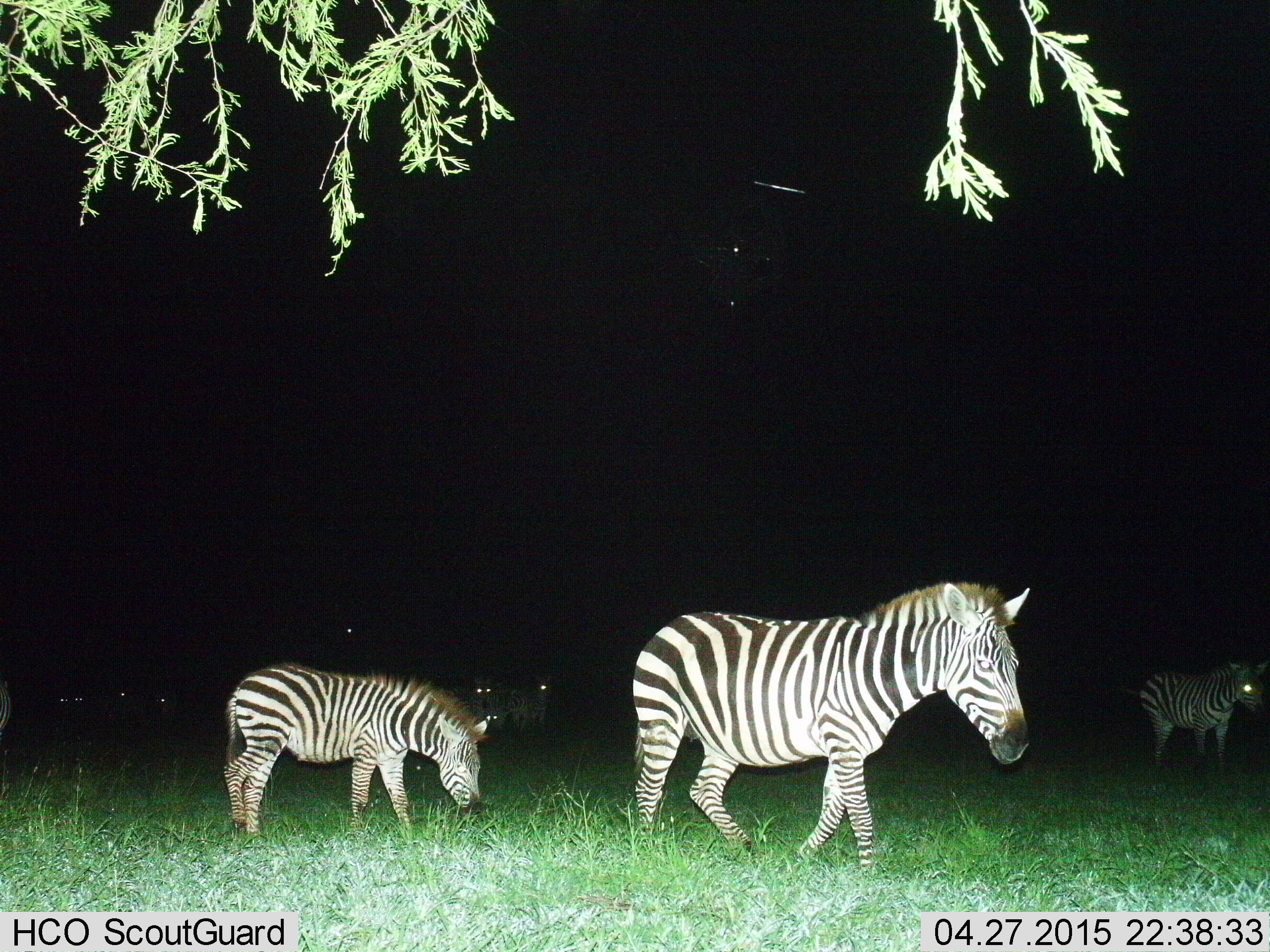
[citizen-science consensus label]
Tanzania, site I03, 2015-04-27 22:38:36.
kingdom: Animalia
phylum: Chordata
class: Mammalia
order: Perissodactyla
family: Equidae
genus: Equus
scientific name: Equus quagga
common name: plains zebra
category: zebra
Zebra (plains zebra) (Equus quagga), count 5. Behavior (volunteer vote fractions): standing 45%, resting 0%, moving 73%, interacting 0%. Young present (vote fraction): 45%. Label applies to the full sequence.